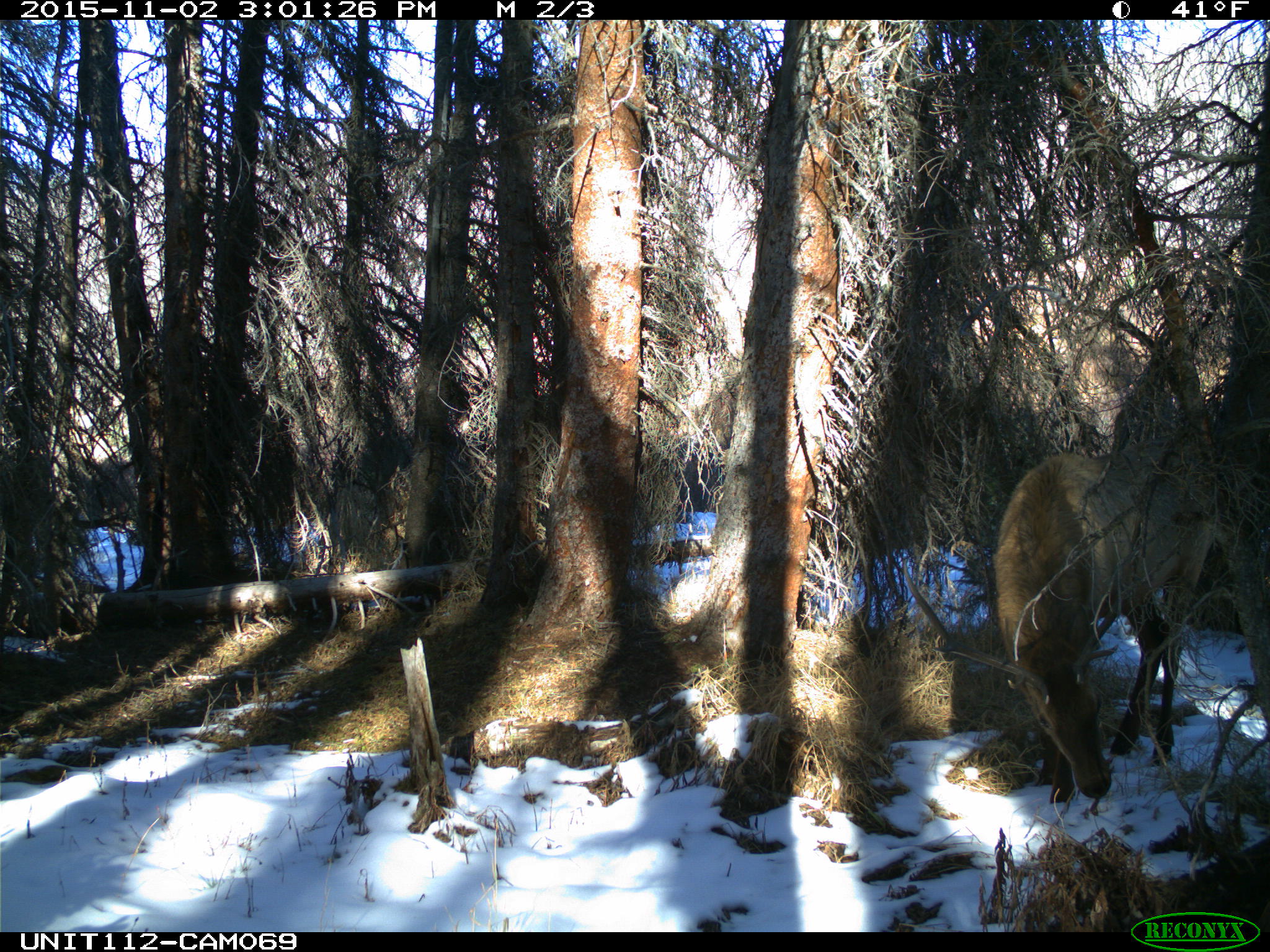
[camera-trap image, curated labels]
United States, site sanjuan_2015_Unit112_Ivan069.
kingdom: Animalia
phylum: Chordata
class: Mammalia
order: Artiodactyla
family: Cervidae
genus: Cervus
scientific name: Cervus elaphus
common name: red deer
Cervus elaphus (red deer).